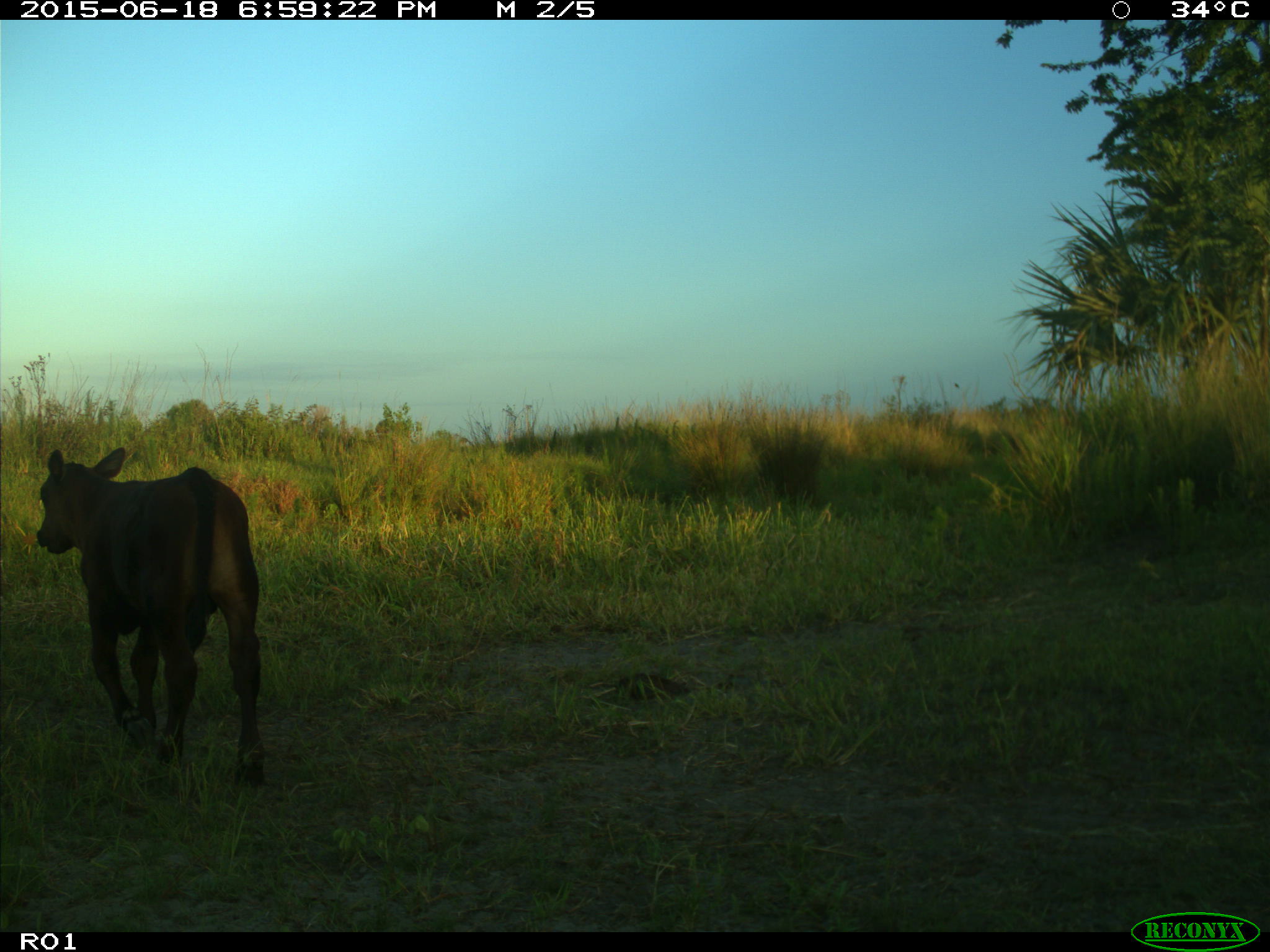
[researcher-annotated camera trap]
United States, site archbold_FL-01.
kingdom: Animalia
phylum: Chordata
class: Mammalia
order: Artiodactyla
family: Bovidae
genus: Bos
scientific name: Bos taurus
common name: domestic cow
Bos taurus (domestic cow).